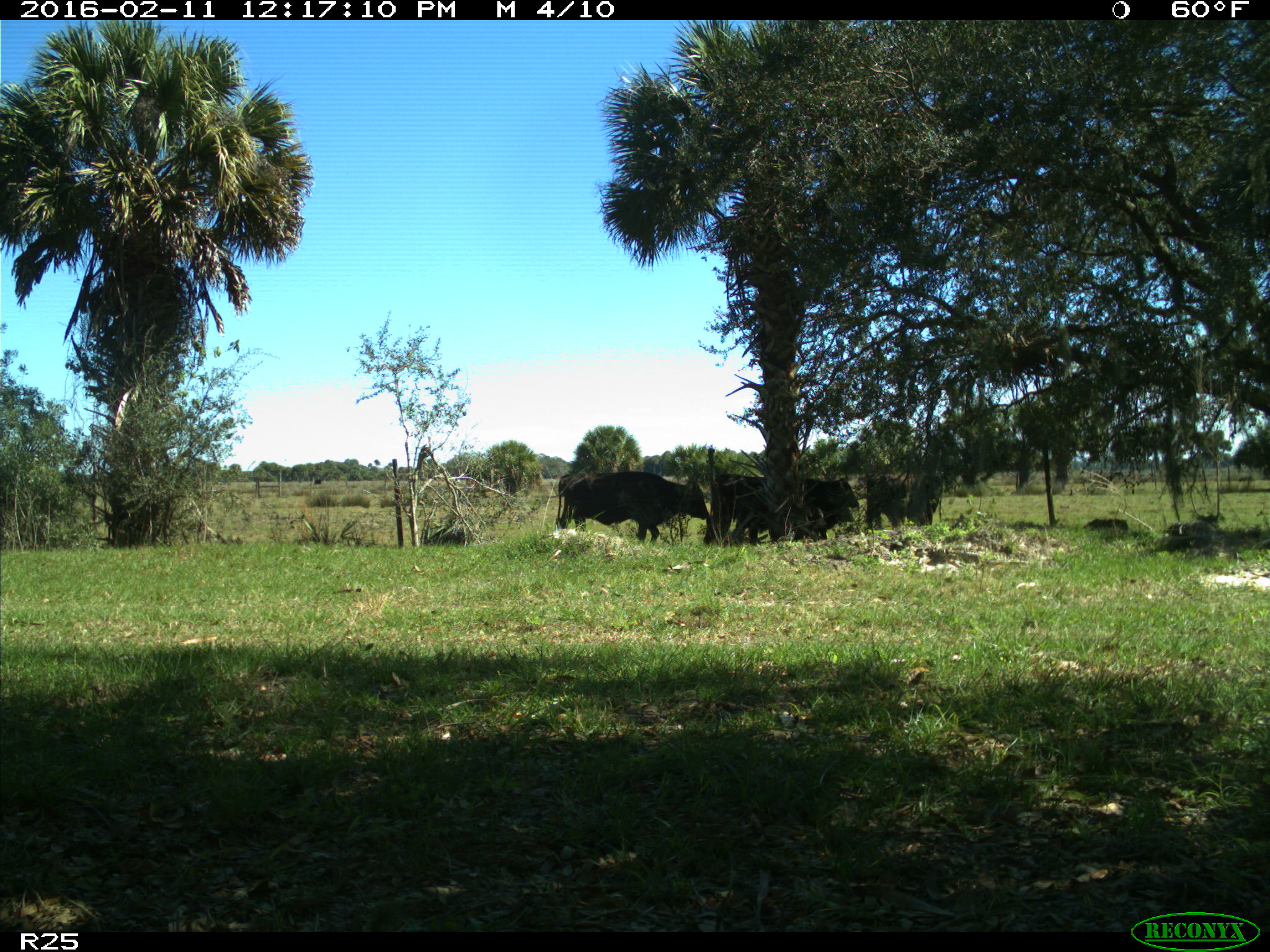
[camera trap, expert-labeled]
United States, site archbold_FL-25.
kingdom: Animalia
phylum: Chordata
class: Mammalia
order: Artiodactyla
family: Bovidae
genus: Bos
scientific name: Bos taurus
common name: domestic cow